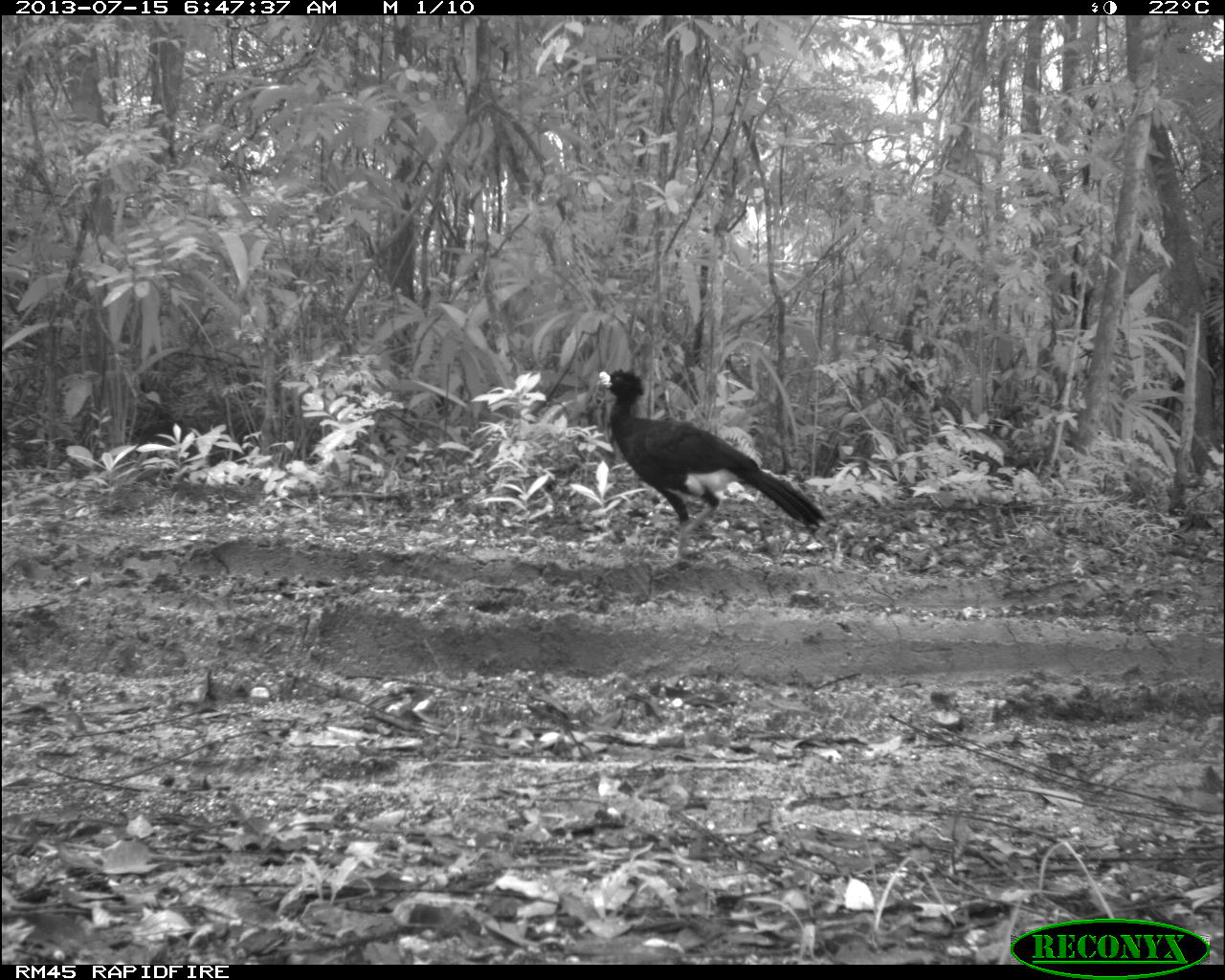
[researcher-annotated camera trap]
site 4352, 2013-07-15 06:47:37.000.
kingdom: Animalia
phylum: Chordata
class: Aves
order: Galliformes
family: Cracidae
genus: Crax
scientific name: Crax rubra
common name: great curassow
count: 1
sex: male